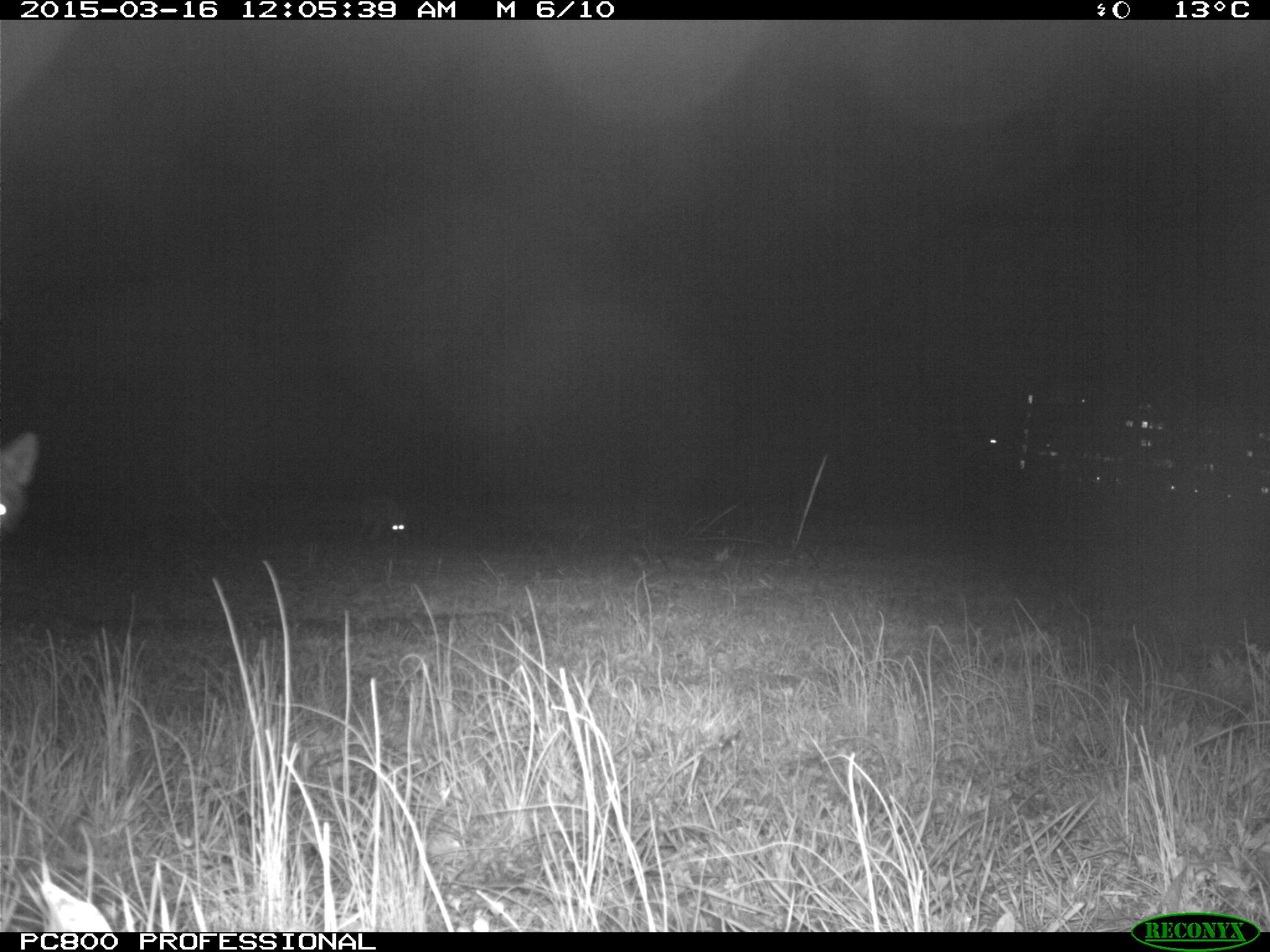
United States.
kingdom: Animalia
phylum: Chordata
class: Mammalia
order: Carnivora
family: Canidae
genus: Canis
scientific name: Canis latrans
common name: coyote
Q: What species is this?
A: Coyote (Canis latrans).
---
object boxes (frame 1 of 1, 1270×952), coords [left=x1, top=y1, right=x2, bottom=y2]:
Coyote: [left=0, top=407, right=43, bottom=568]; [left=355, top=497, right=421, bottom=554]